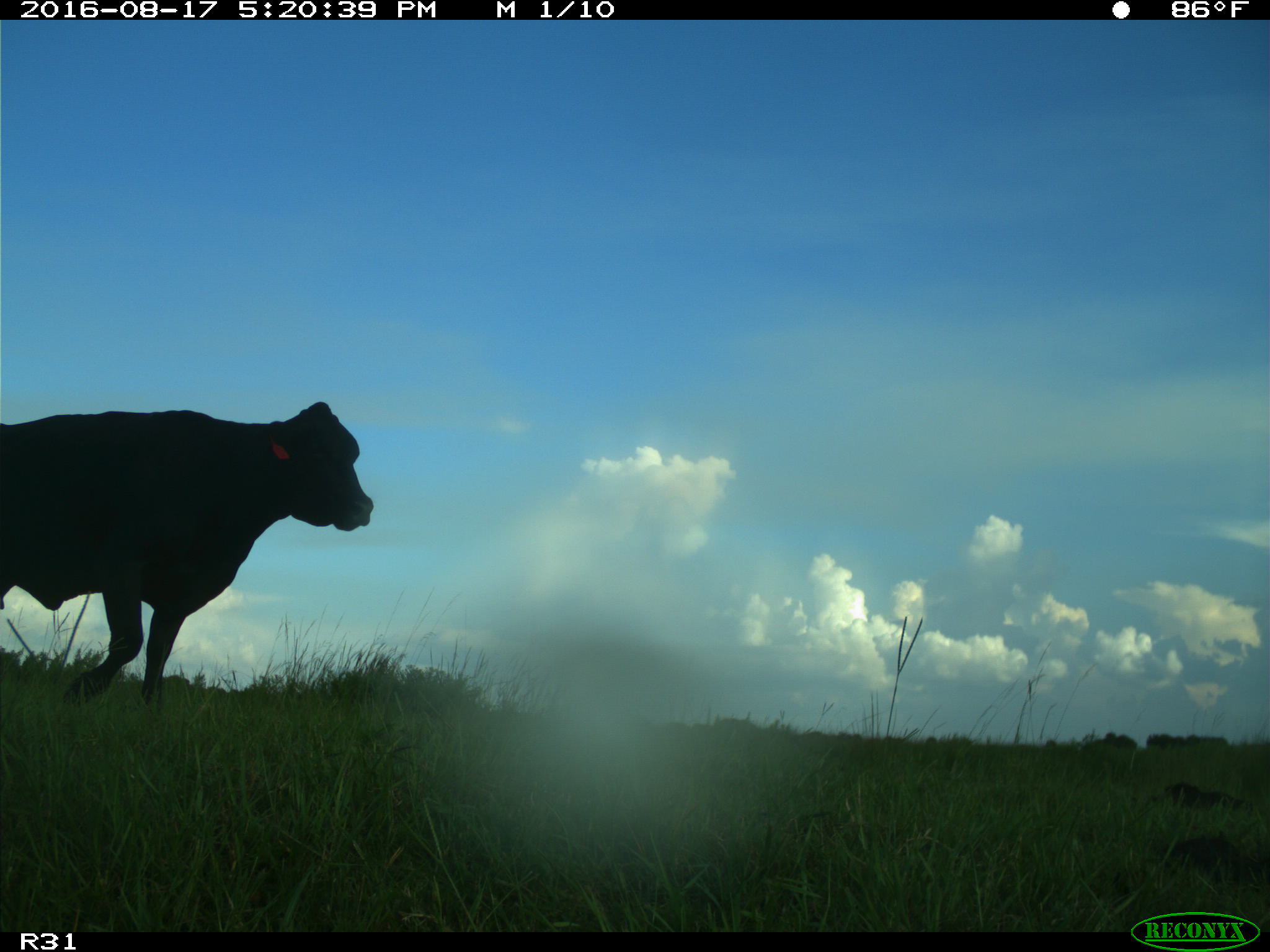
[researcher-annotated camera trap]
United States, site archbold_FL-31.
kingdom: Animalia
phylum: Chordata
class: Mammalia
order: Artiodactyla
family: Bovidae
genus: Bos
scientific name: Bos taurus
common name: domestic cow